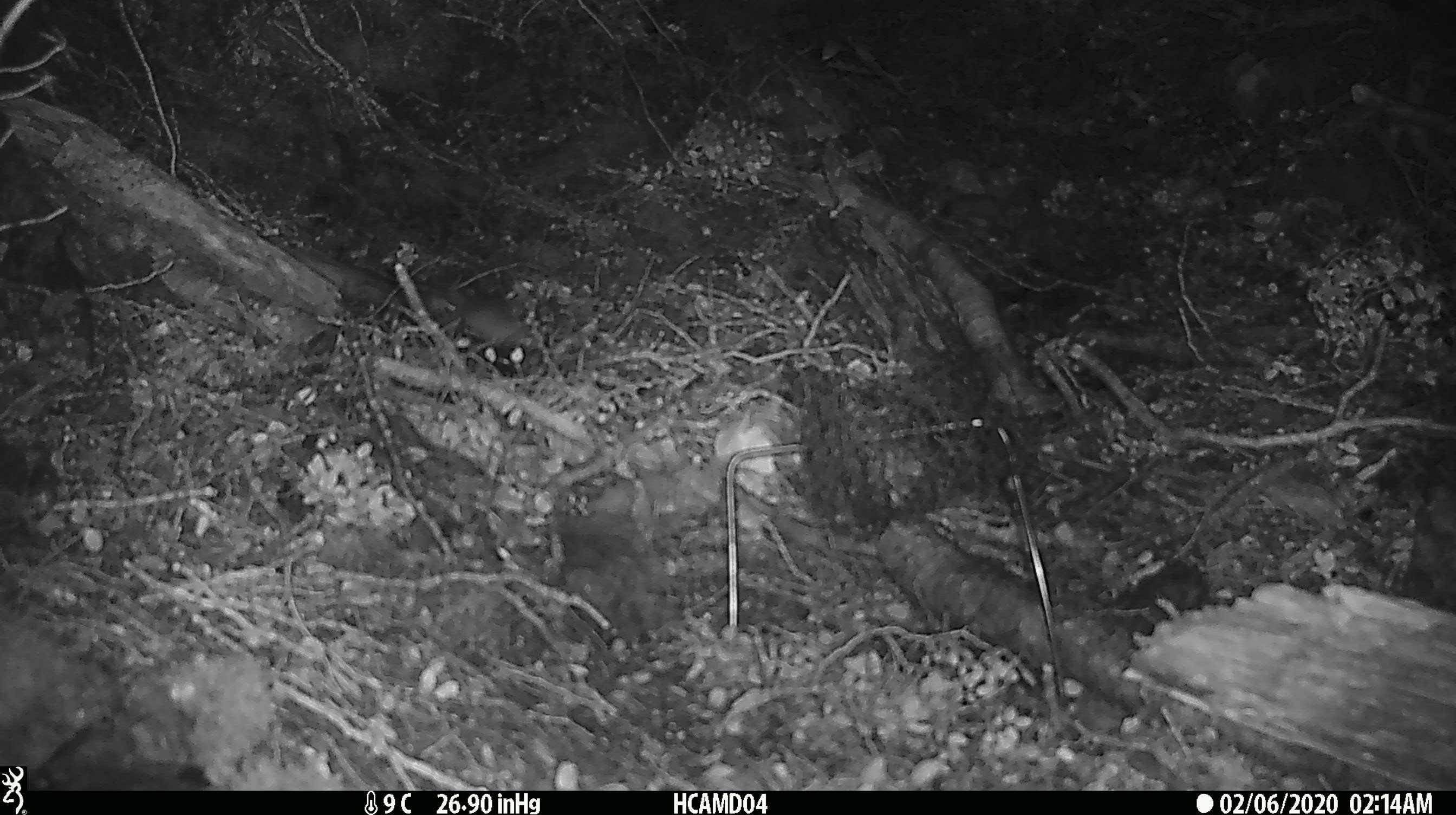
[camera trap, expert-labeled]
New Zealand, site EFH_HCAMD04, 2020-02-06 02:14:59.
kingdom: Animalia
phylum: Chordata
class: Mammalia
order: Rodentia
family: Muridae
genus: Mus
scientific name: Mus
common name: mouse